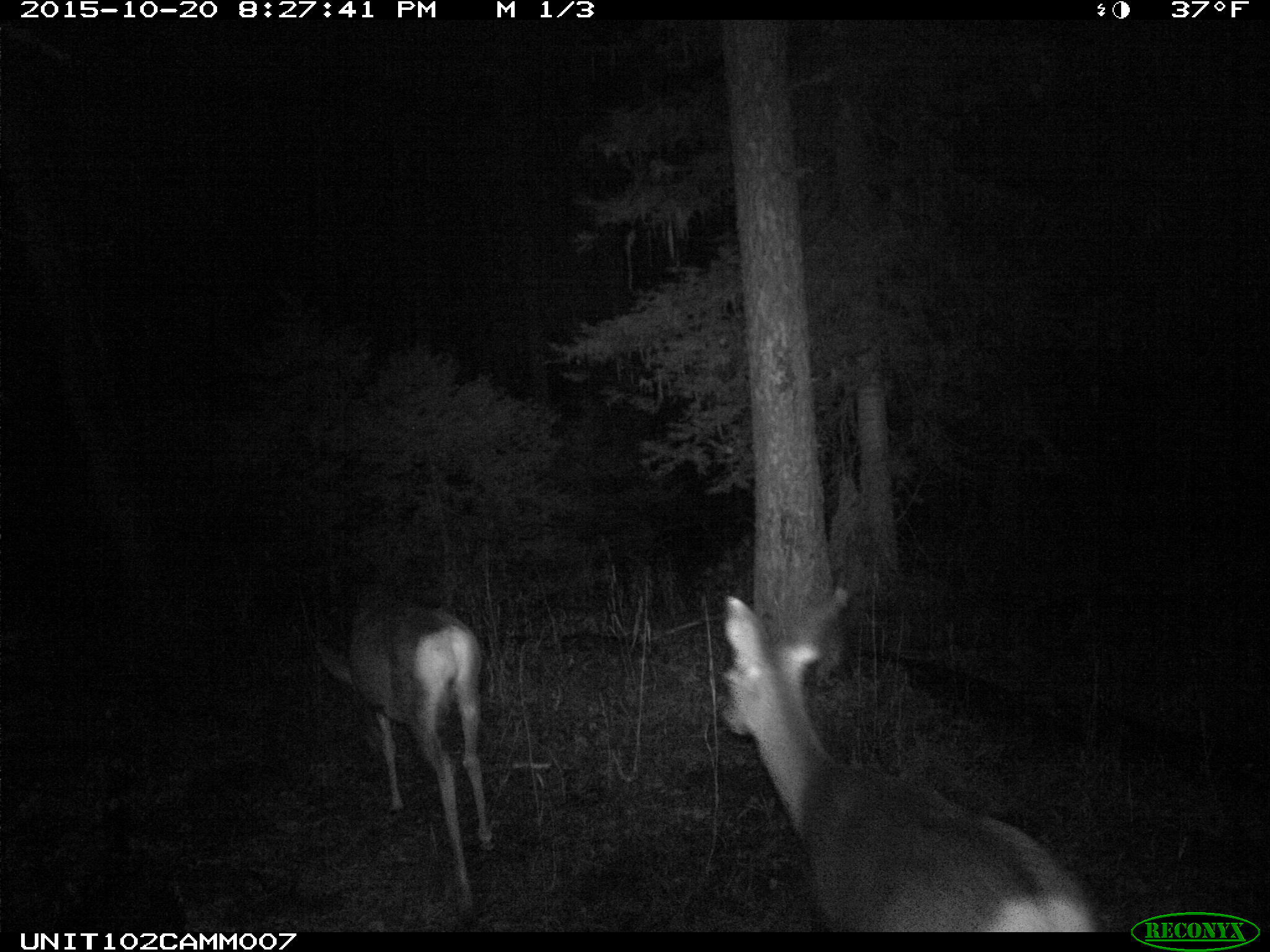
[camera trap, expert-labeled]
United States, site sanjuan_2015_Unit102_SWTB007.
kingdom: Animalia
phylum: Chordata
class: Mammalia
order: Artiodactyla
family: Cervidae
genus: Odocoileus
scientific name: Odocoileus hemionus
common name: mule deer